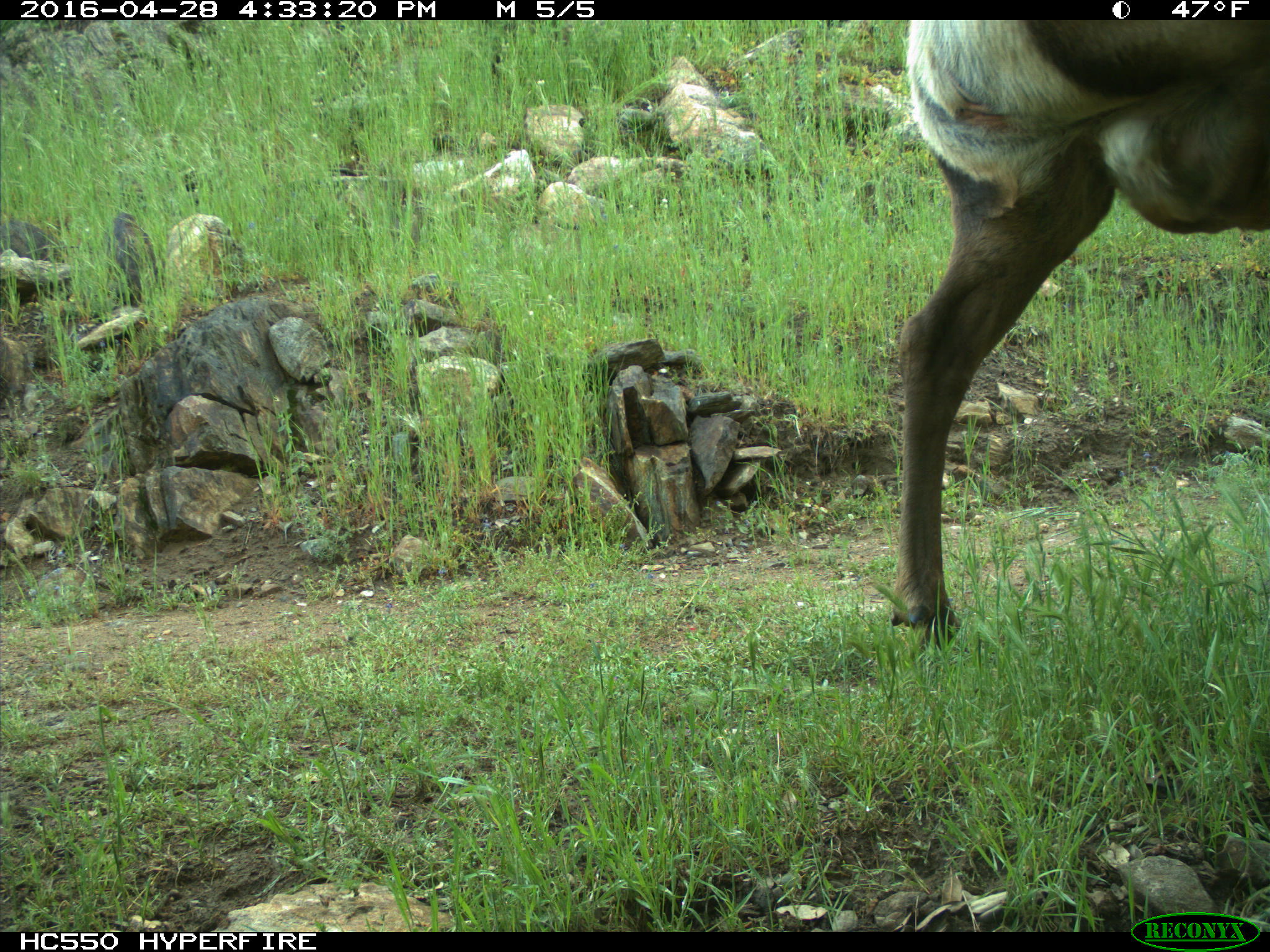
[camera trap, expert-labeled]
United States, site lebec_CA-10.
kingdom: Animalia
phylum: Chordata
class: Mammalia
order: Artiodactyla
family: Cervidae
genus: Cervus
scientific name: Cervus canadensis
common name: elk